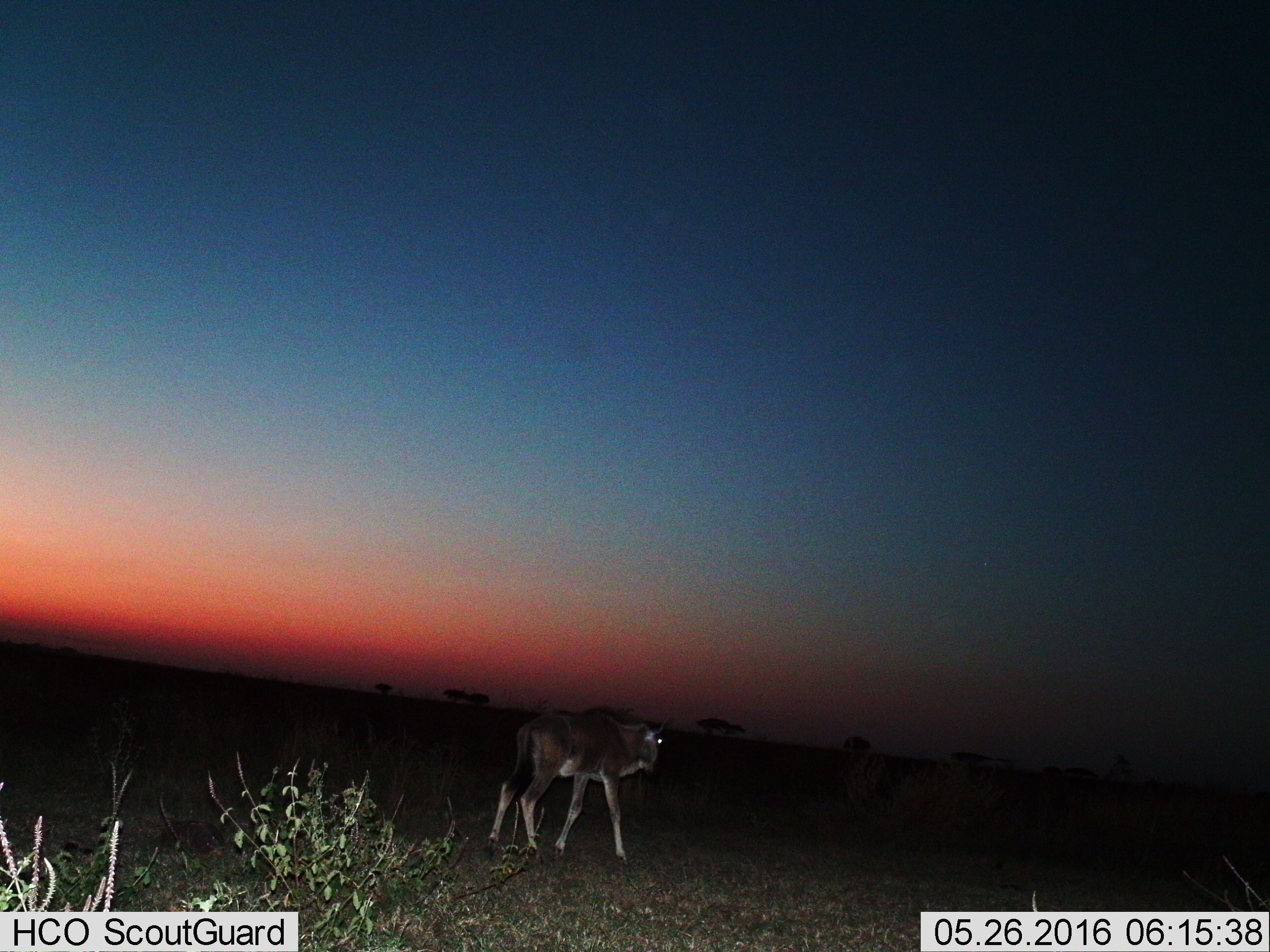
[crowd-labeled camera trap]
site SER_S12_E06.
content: unidentified animal